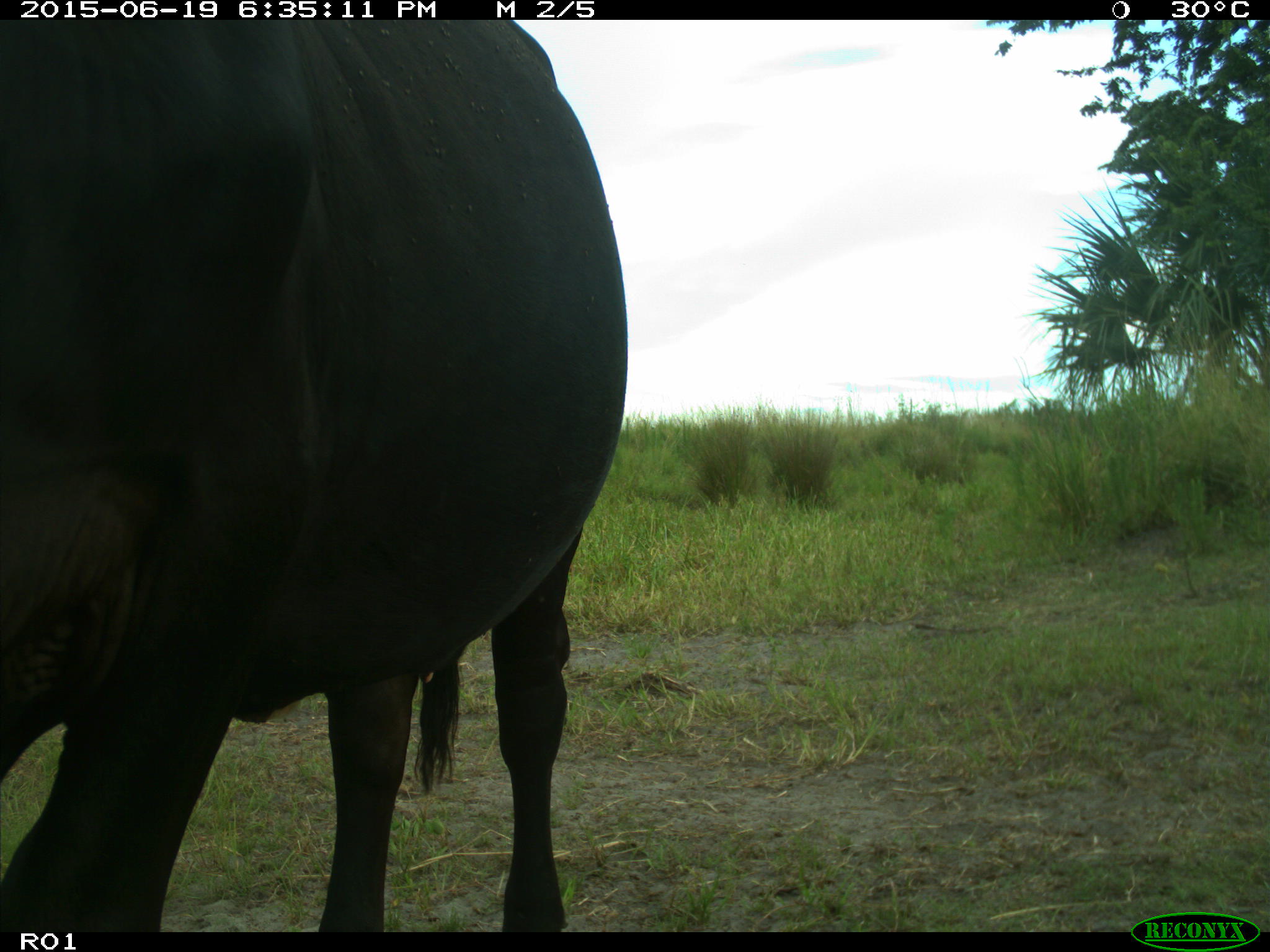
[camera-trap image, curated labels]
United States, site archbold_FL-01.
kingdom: Animalia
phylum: Chordata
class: Mammalia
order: Artiodactyla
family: Bovidae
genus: Bos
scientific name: Bos taurus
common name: domestic cow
Bos taurus (domestic cow).